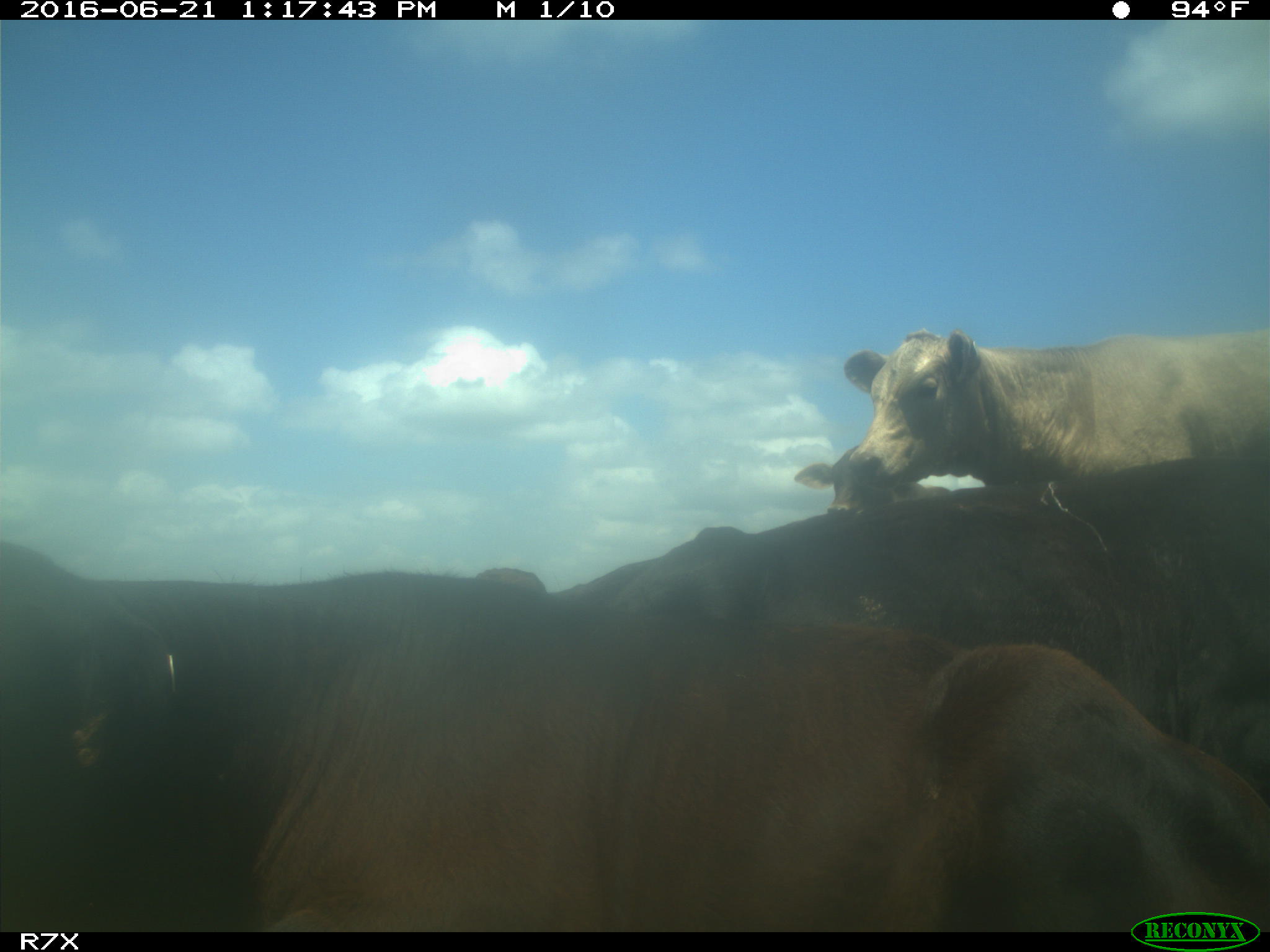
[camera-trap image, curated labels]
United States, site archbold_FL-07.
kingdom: Animalia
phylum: Chordata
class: Mammalia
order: Artiodactyla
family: Bovidae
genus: Bos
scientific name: Bos taurus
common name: domestic cow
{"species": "Bos taurus (domestic cow)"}